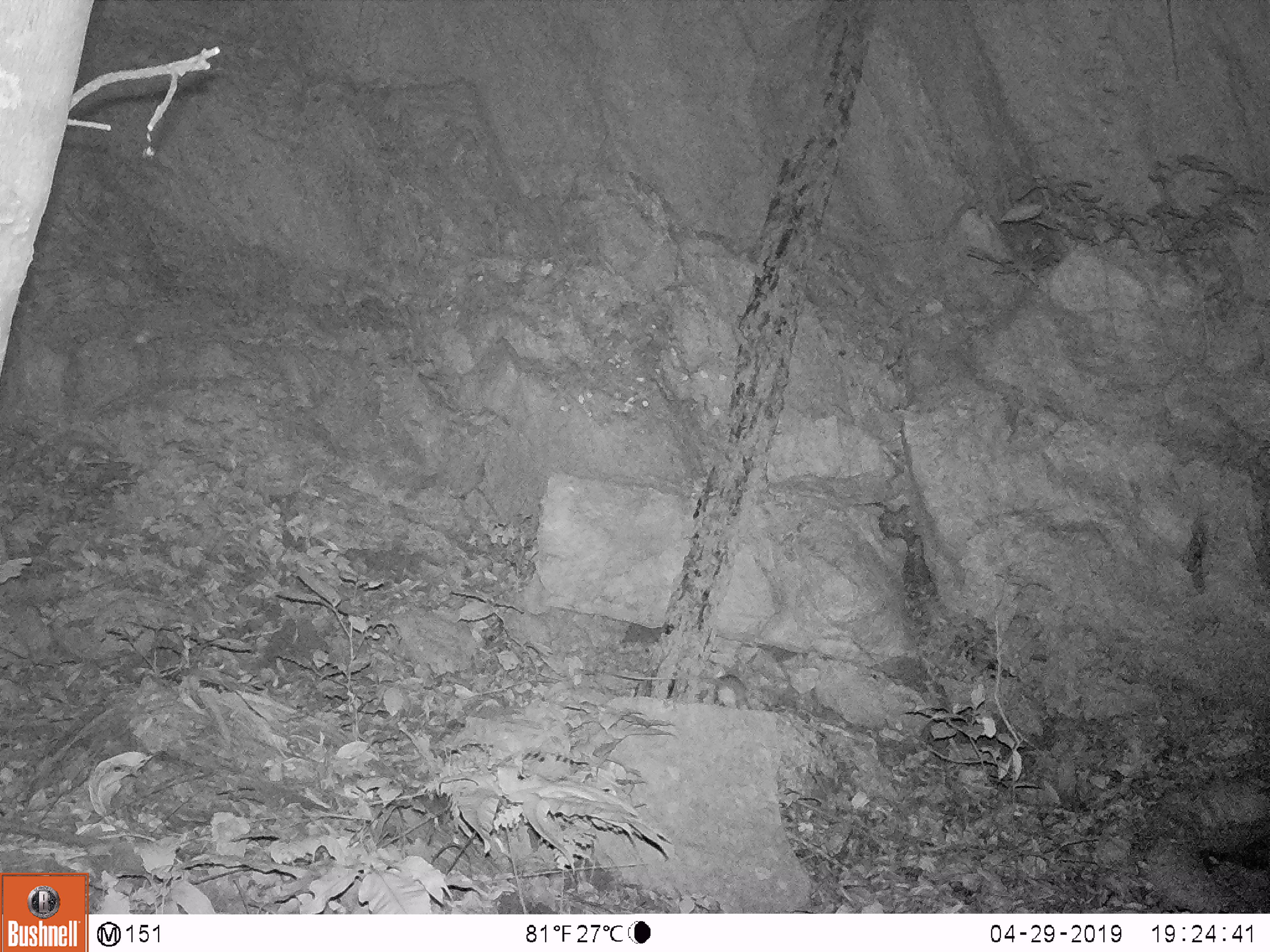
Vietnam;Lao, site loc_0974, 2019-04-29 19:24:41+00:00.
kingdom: Animalia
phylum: Chordata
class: Mammalia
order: Rodentia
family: Muridae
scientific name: Muridae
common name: old-world mice and rats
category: unidentified murid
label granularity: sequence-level